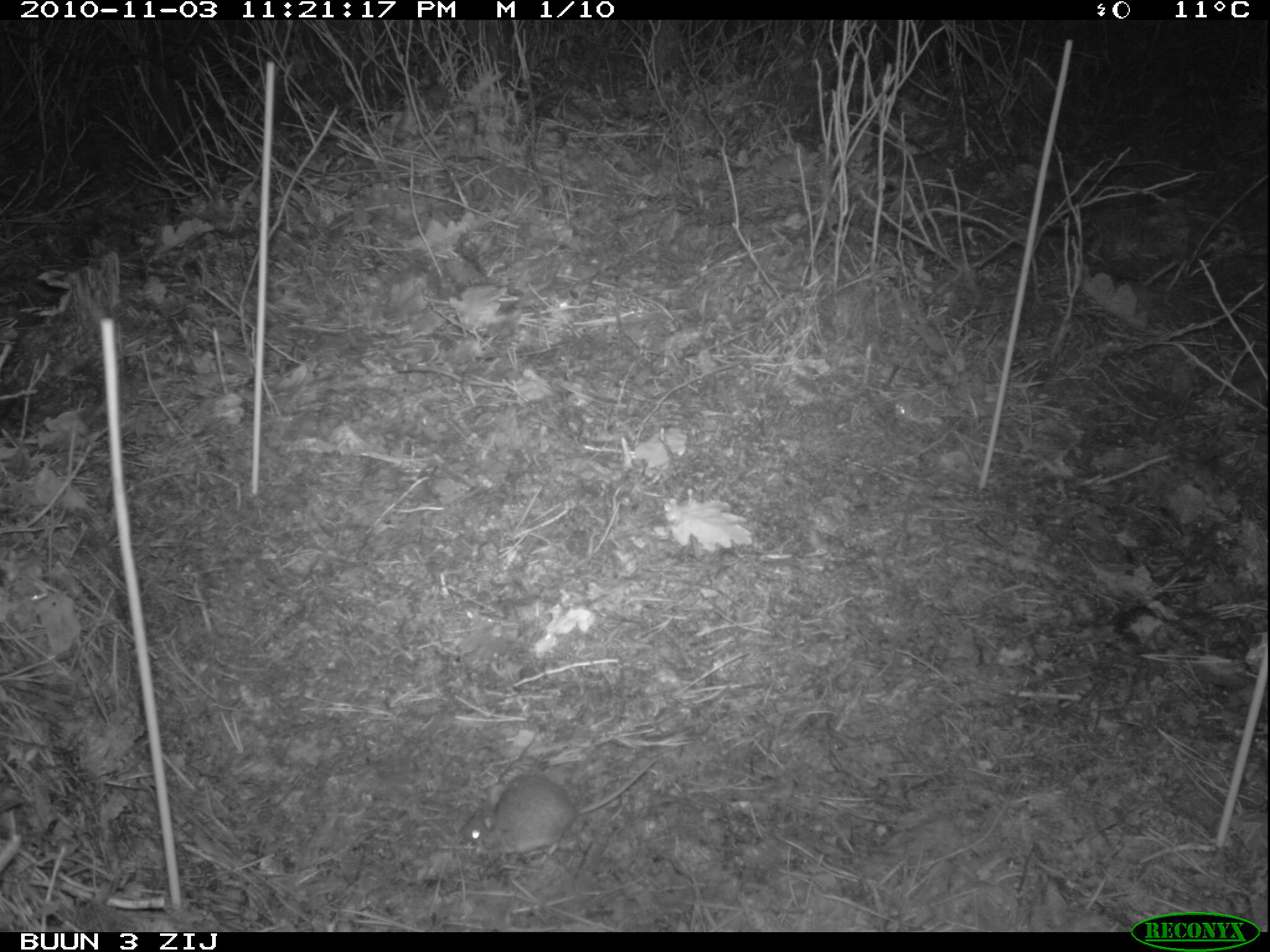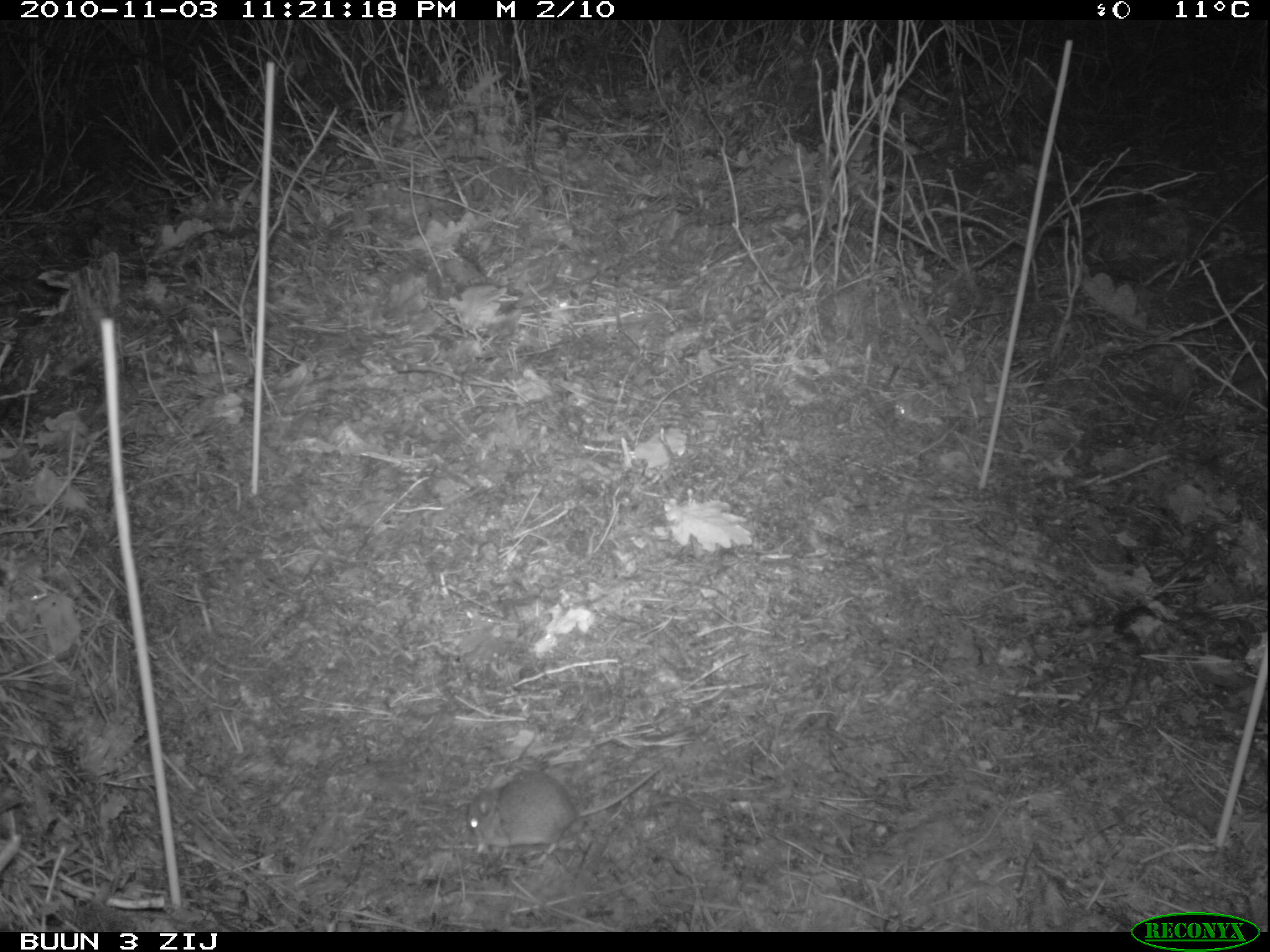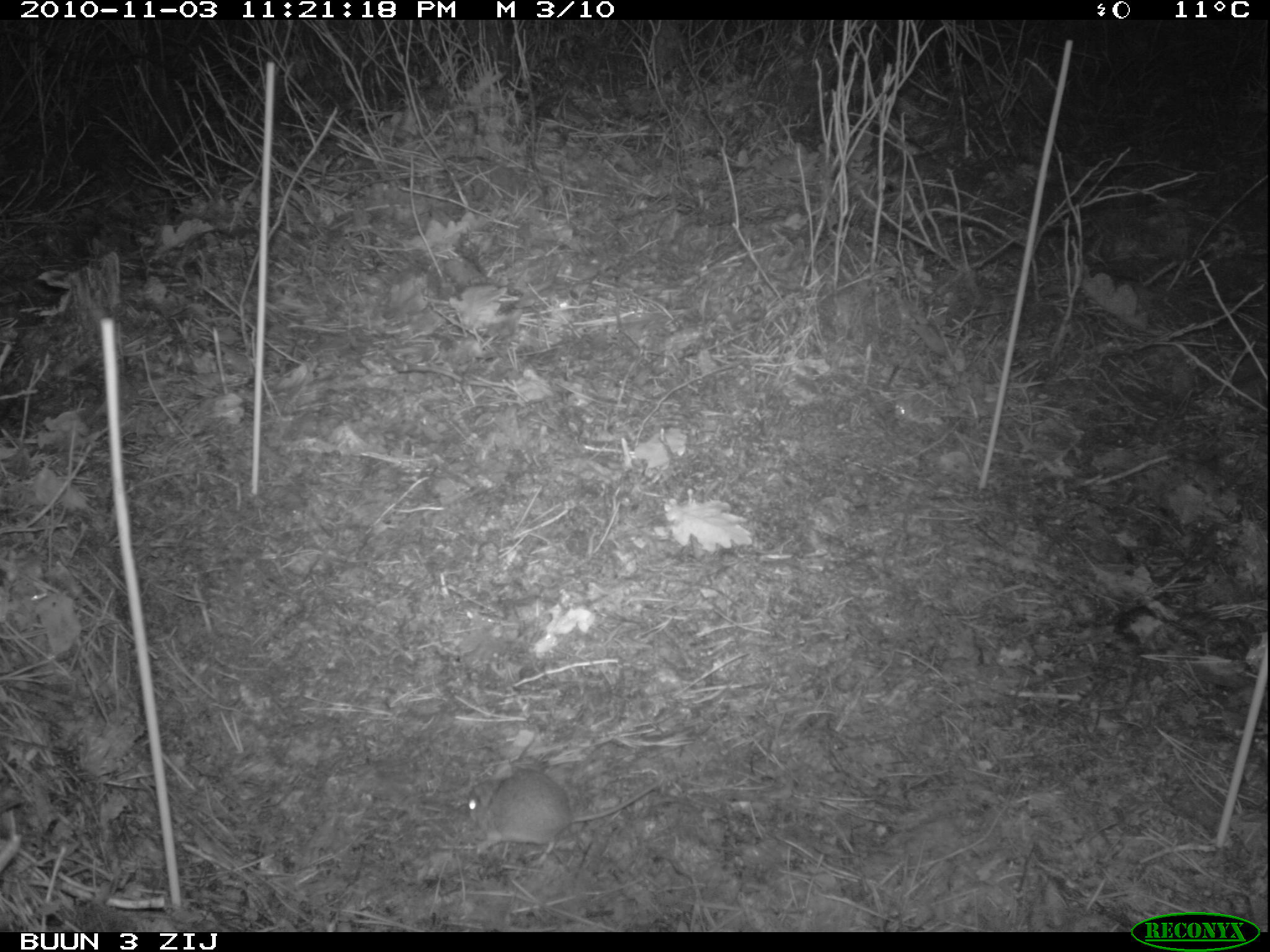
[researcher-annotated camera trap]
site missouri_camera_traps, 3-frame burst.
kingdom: Animalia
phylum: Chordata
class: Mammalia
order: Rodentia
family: Muridae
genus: Apodemus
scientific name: Apodemus sylvaticus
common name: wood mouse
Wood mouse (Apodemus sylvaticus). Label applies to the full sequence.